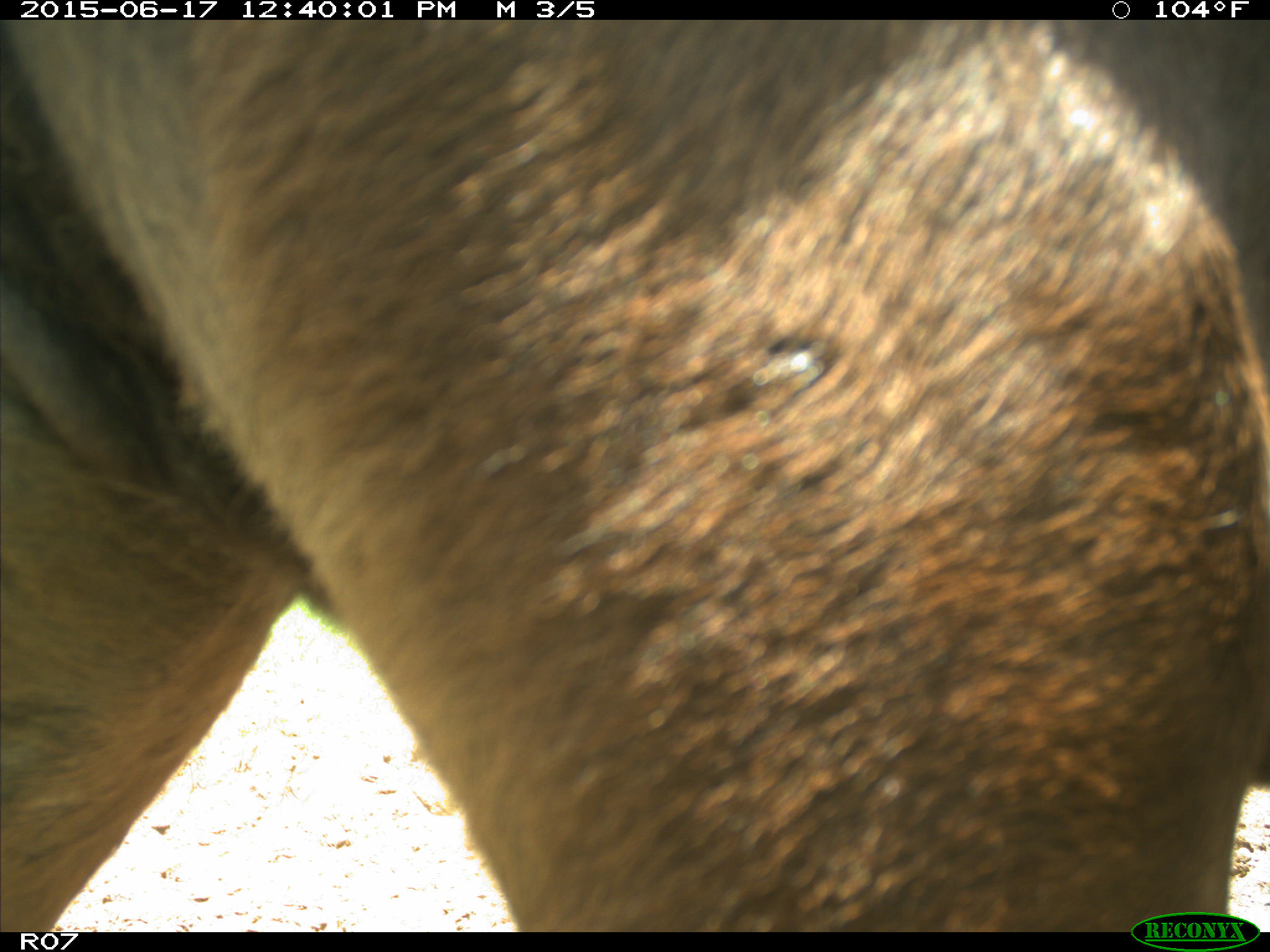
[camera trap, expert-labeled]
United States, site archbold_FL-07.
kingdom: Animalia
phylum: Chordata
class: Mammalia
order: Artiodactyla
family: Bovidae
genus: Bos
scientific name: Bos taurus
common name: domestic cow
Bos taurus (domestic cow).